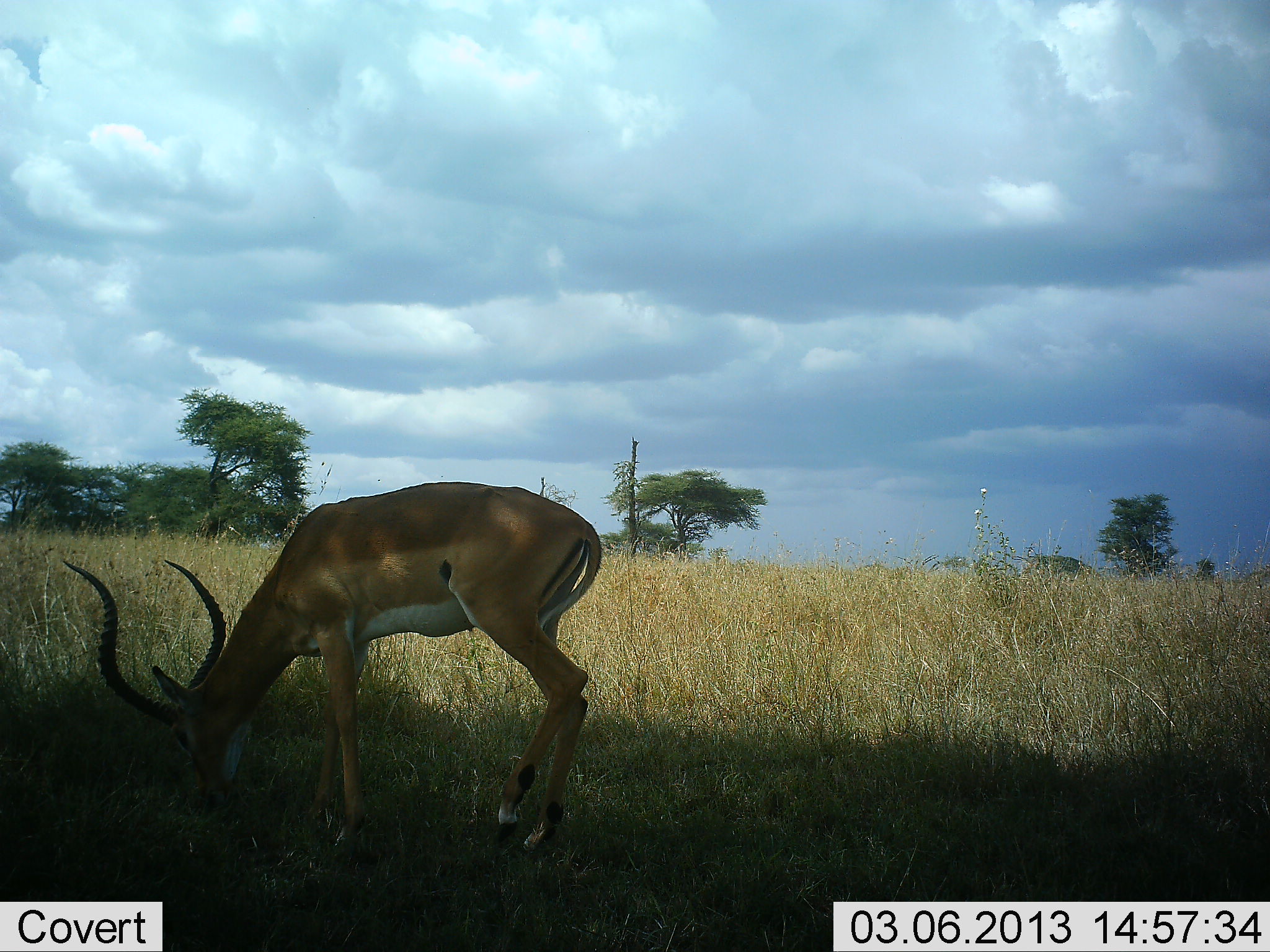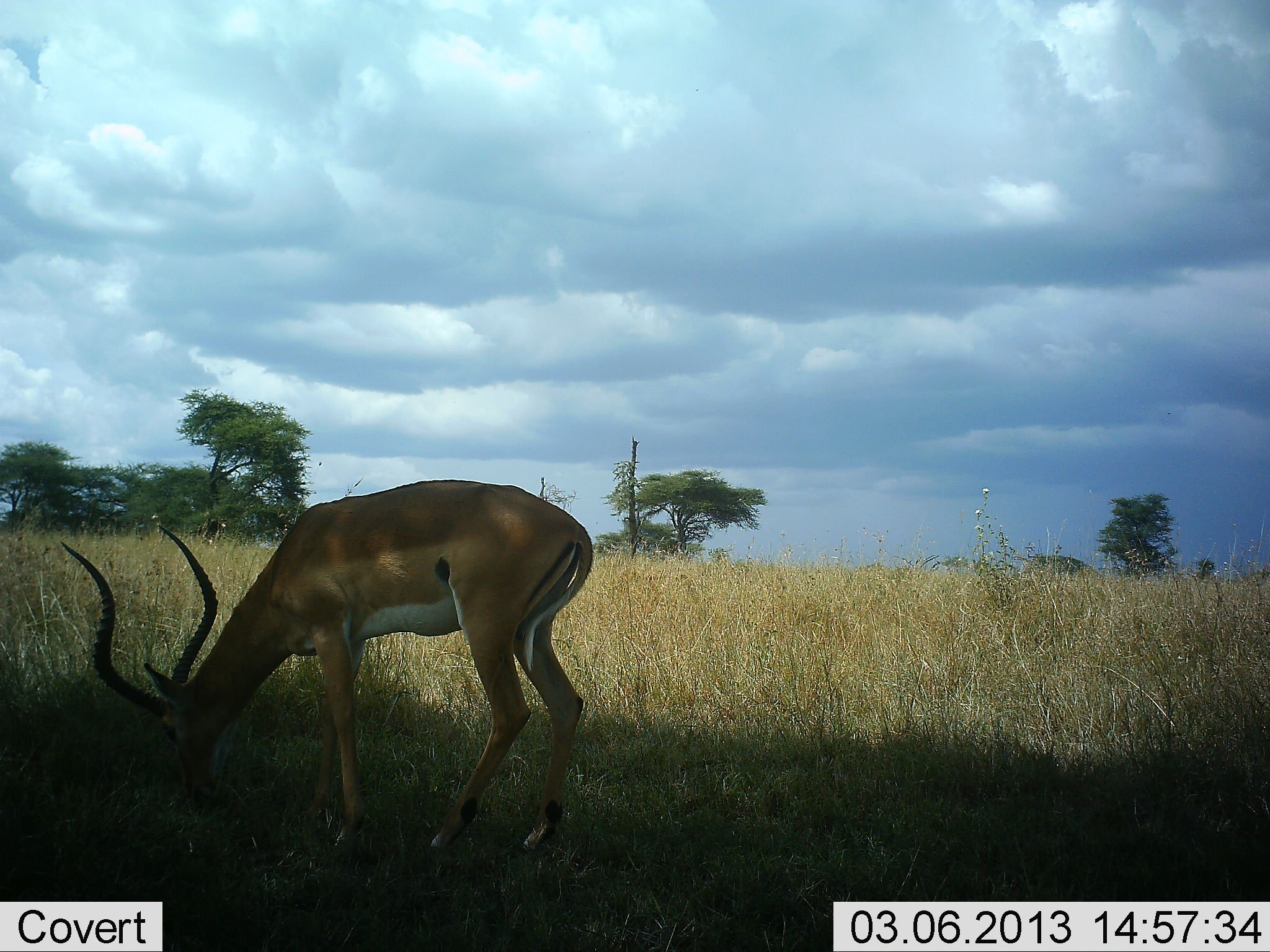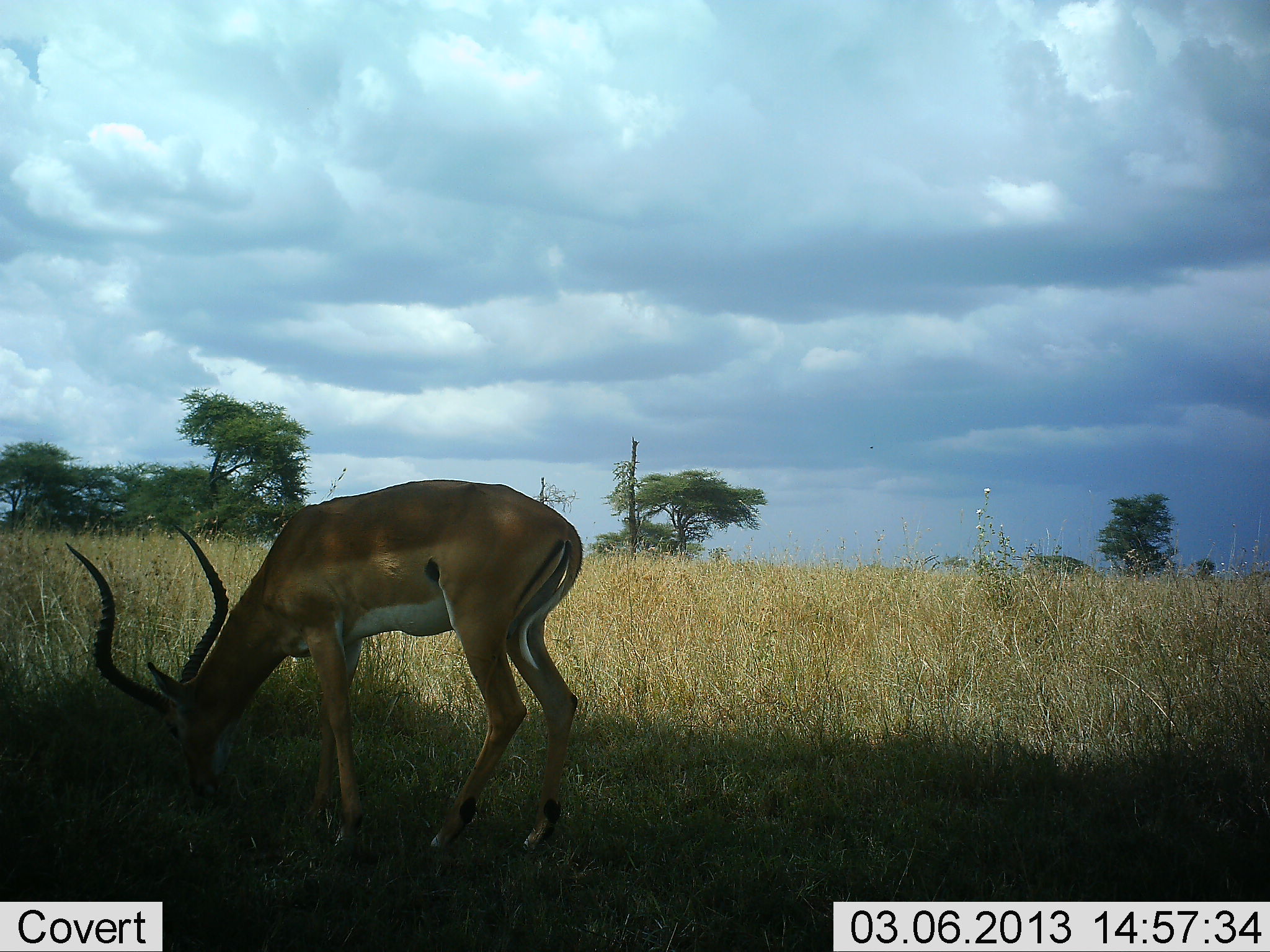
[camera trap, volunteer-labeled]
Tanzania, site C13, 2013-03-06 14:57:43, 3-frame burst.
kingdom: Animalia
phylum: Chordata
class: Mammalia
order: Artiodactyla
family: Bovidae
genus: Aepyceros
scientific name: Aepyceros melampus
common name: impala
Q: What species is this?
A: Impala (Aepyceros melampus).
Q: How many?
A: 1.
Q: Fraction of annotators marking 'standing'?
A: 14%.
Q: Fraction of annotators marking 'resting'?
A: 0%.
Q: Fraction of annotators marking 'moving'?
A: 5%.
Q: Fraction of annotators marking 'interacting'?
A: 0%.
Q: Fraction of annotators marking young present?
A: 0%.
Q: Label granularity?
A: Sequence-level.